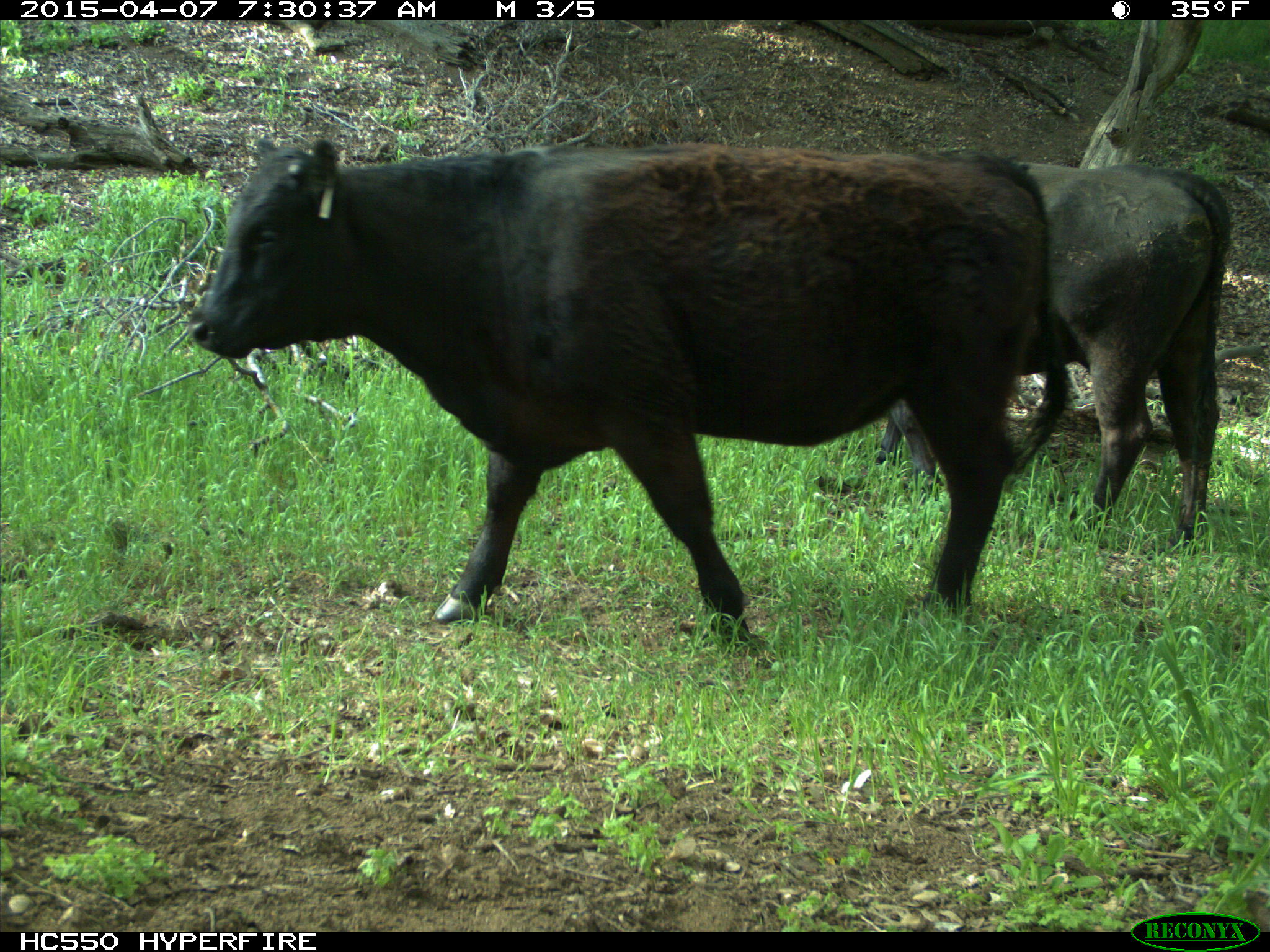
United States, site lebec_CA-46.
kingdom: Animalia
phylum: Chordata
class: Mammalia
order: Artiodactyla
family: Bovidae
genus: Bos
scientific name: Bos taurus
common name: domestic cow